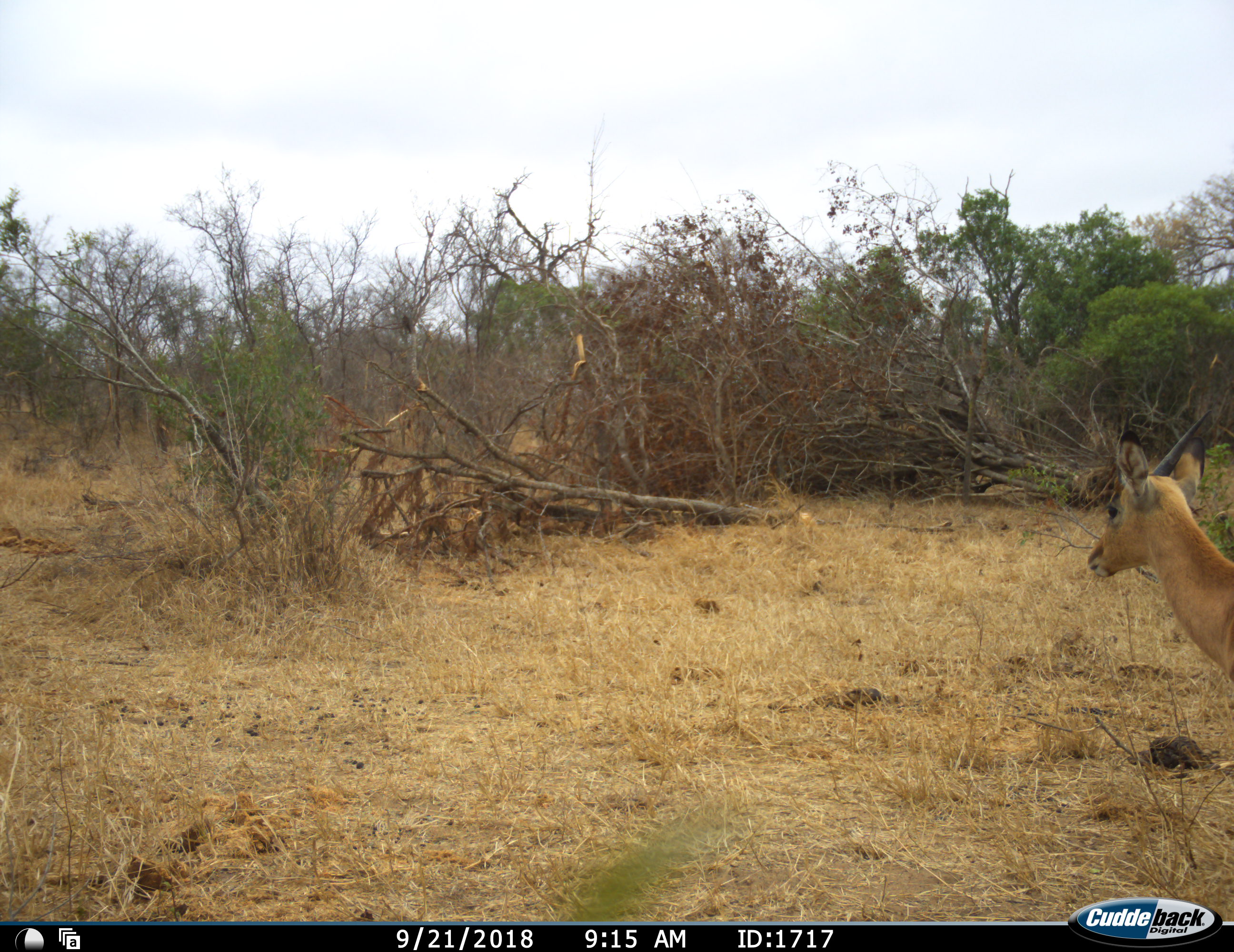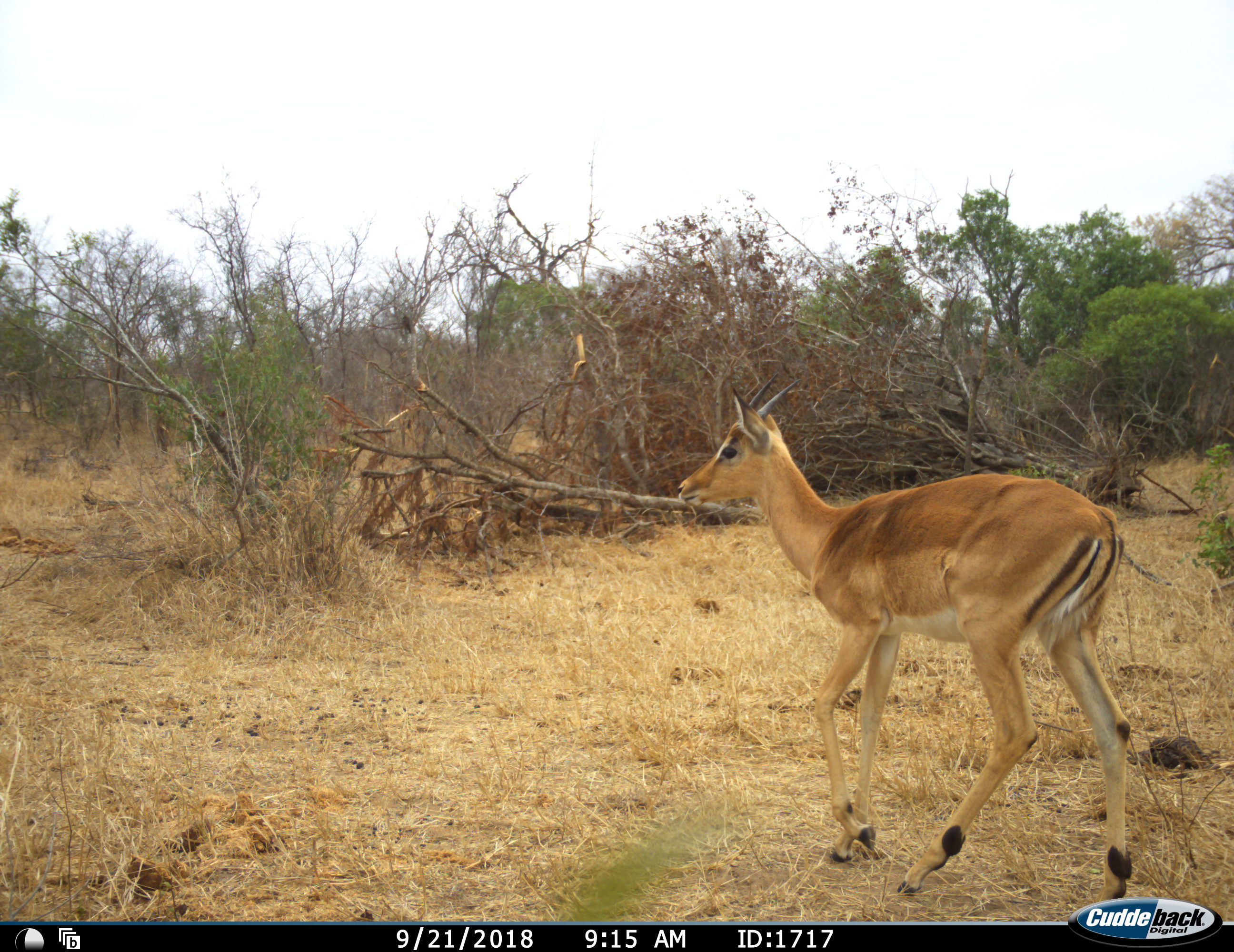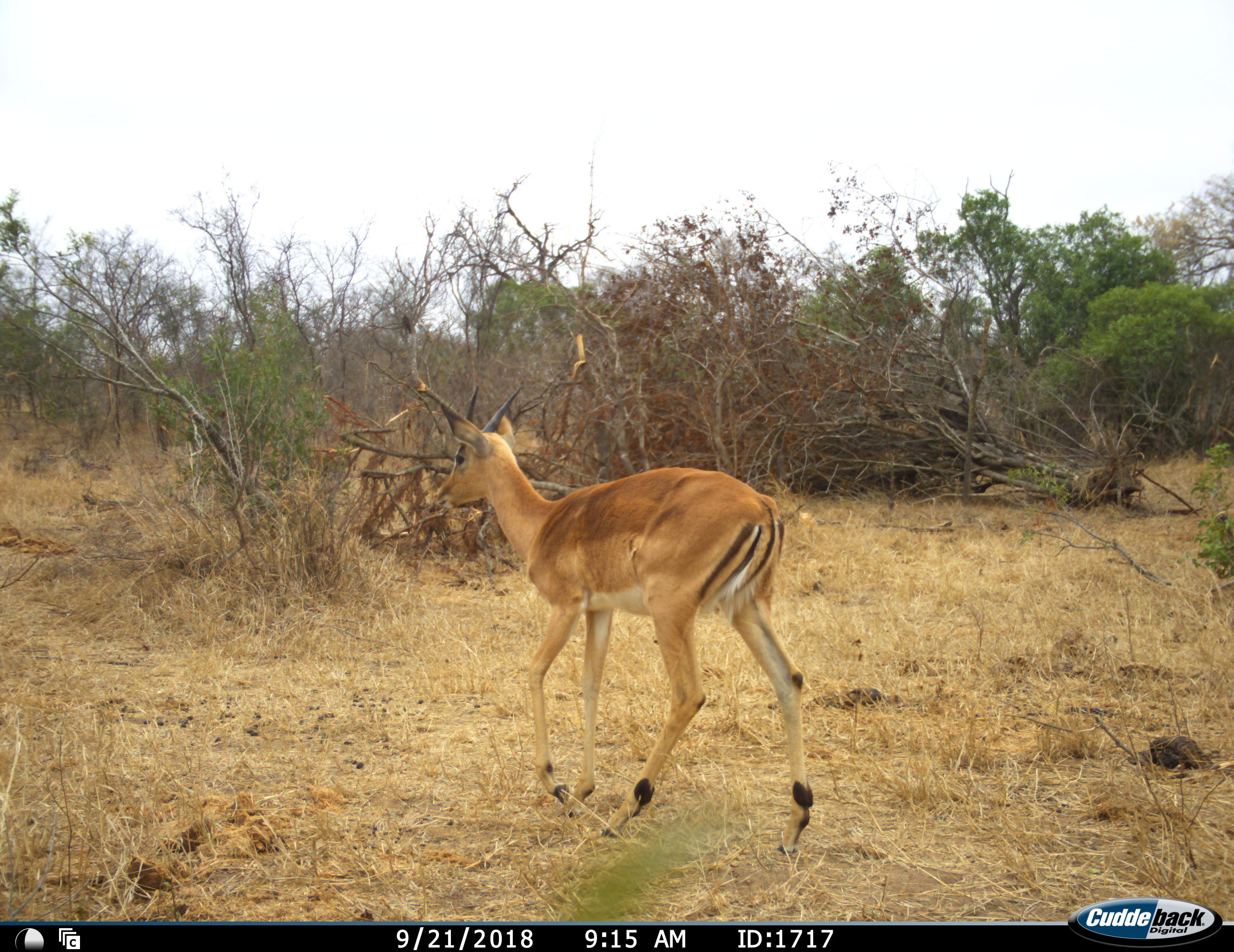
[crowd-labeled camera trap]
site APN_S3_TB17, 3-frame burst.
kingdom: Animalia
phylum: Chordata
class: Mammalia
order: Artiodactyla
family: Bovidae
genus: Aepyceros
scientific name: Aepyceros melampus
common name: impala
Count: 1.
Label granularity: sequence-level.